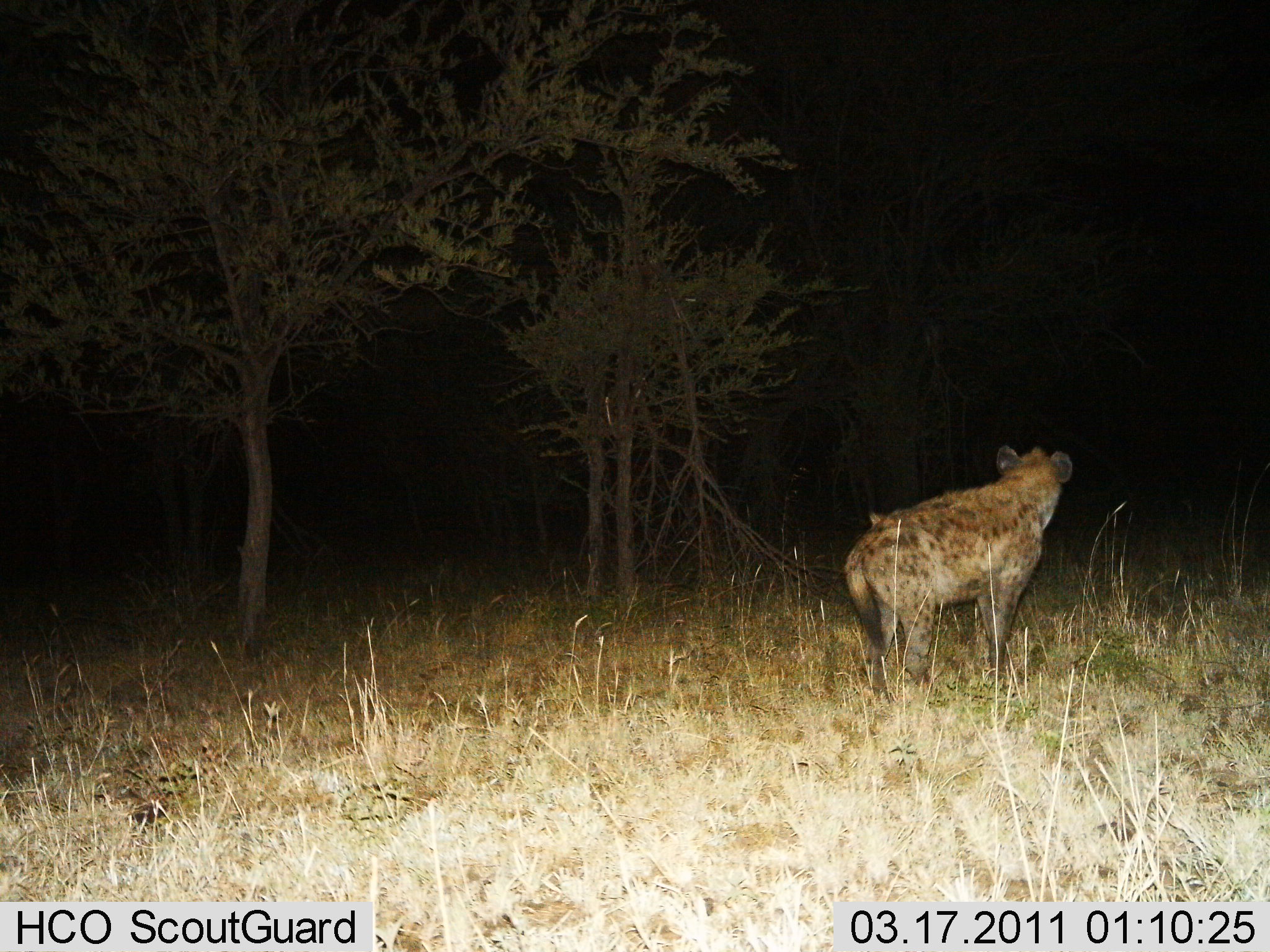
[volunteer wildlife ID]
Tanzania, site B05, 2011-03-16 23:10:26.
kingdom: Animalia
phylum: Chordata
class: Mammalia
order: Carnivora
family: Hyaenidae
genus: Crocuta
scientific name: Crocuta crocuta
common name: spotted hyena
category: hyenaspotted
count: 1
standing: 100%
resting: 0%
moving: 0%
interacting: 0%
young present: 9%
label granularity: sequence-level